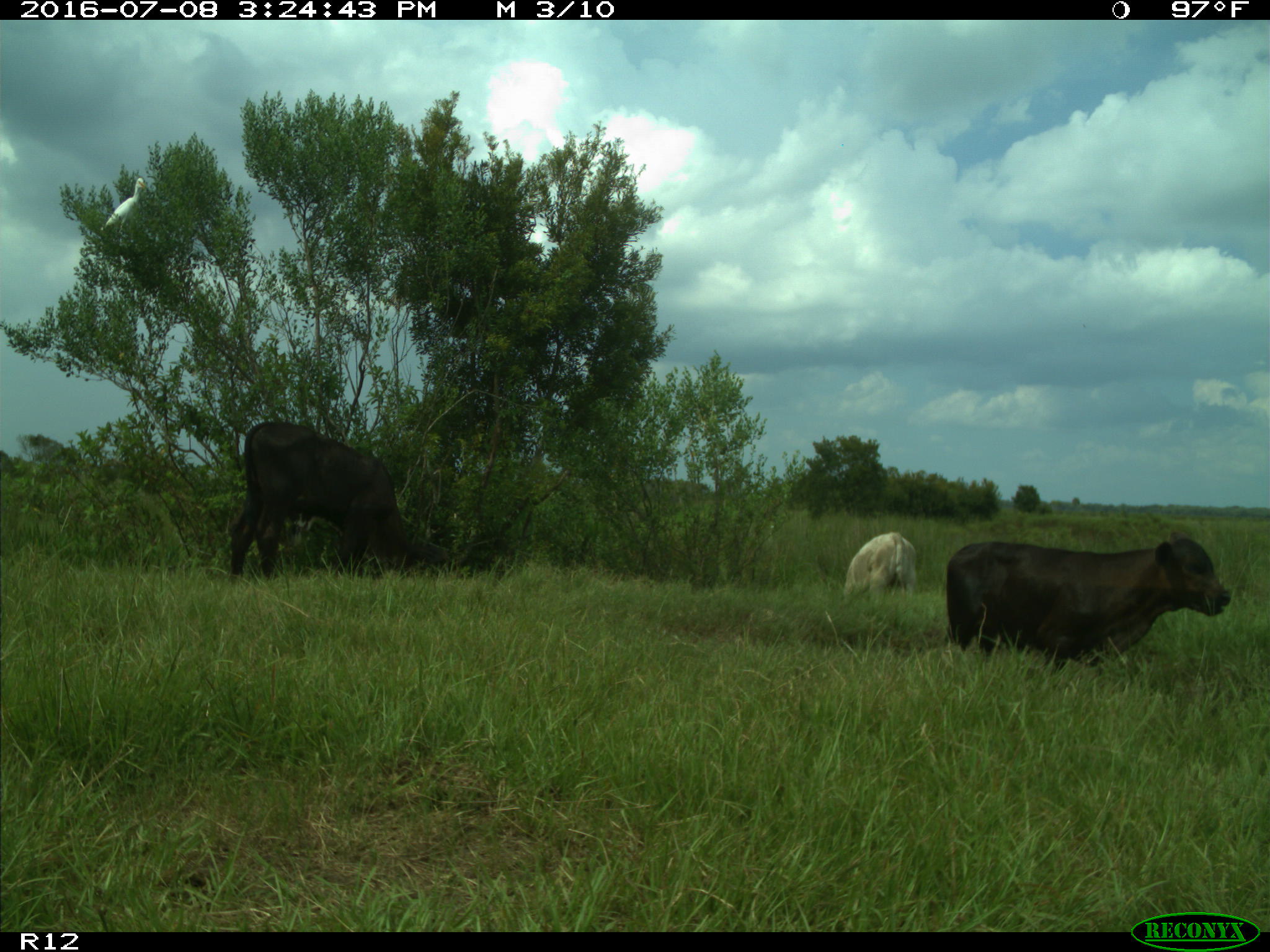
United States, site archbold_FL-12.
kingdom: Animalia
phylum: Chordata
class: Mammalia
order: Artiodactyla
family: Bovidae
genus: Bos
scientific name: Bos taurus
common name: domestic cow